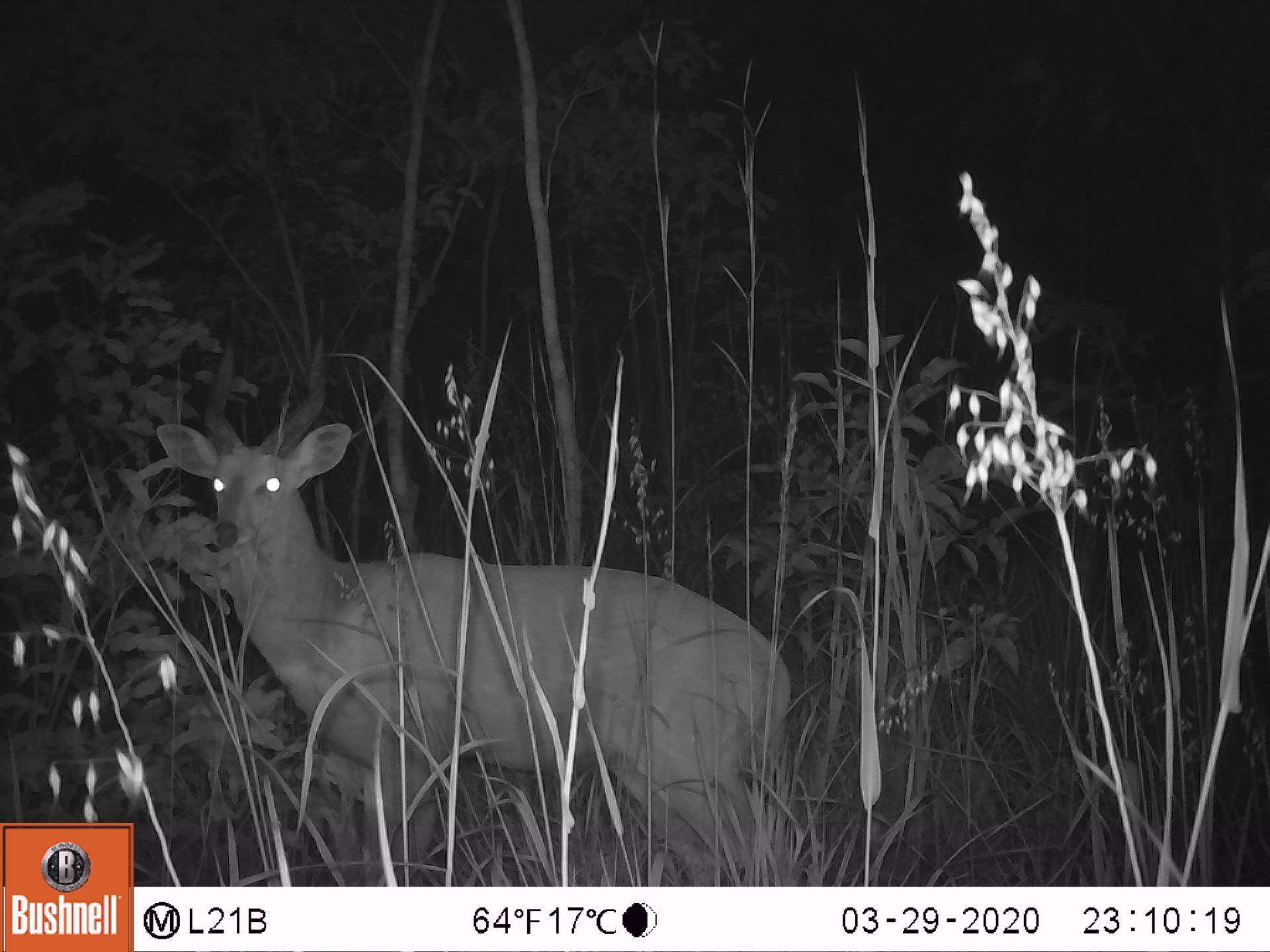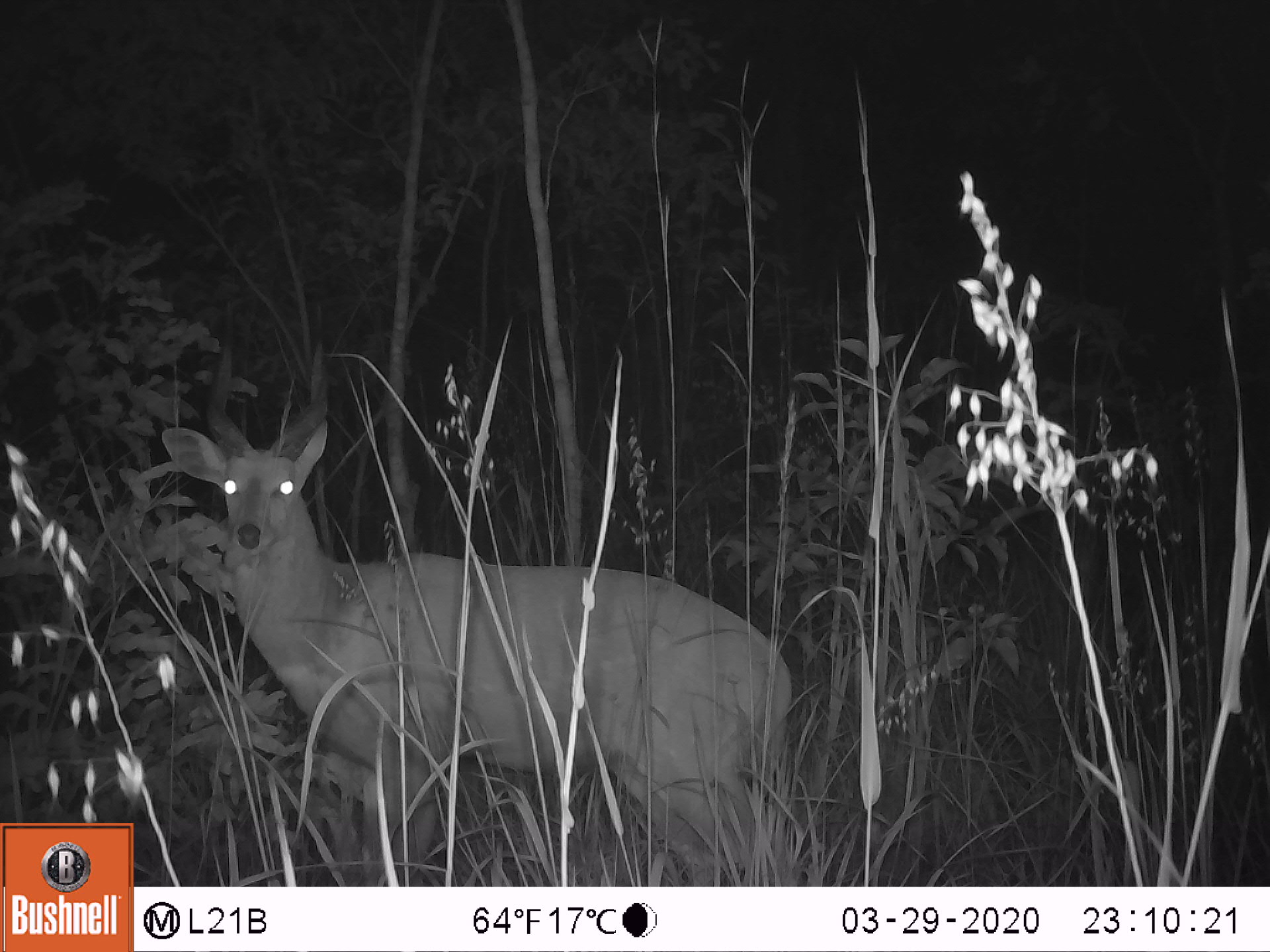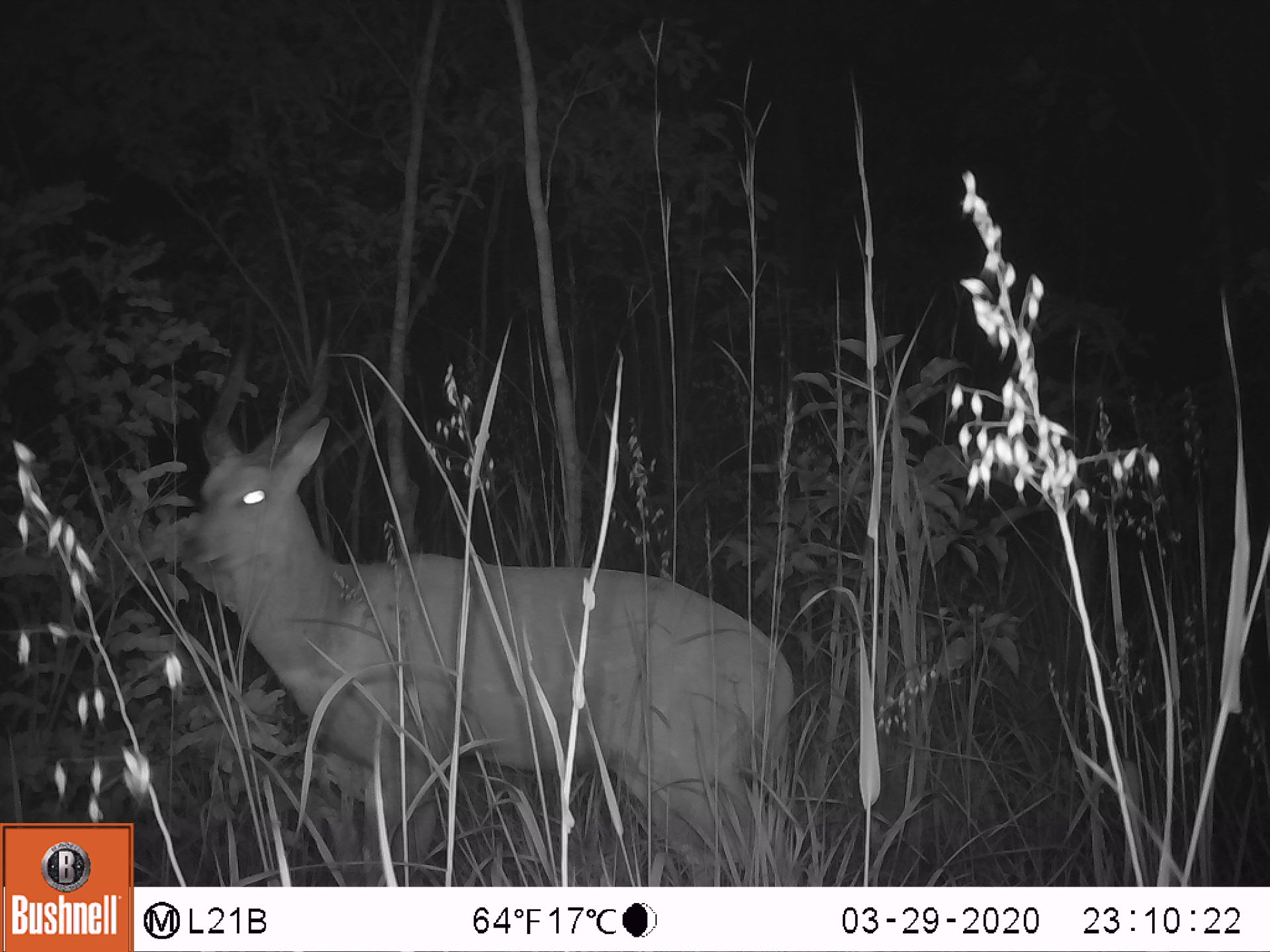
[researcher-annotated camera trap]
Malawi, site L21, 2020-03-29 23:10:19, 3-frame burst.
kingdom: Animalia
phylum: Chordata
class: Mammalia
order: Artiodactyla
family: Bovidae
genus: Tragelaphus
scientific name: Tragelaphus sylvaticus sylvaticus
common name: cape bushbuck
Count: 1.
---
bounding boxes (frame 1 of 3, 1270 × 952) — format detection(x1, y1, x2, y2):
cape bushbuck: detection(153, 298, 792, 880)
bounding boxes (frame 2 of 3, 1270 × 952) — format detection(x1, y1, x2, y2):
cape bushbuck: detection(163, 306, 796, 880)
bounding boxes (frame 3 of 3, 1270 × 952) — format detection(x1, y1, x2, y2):
cape bushbuck: detection(180, 294, 794, 882)